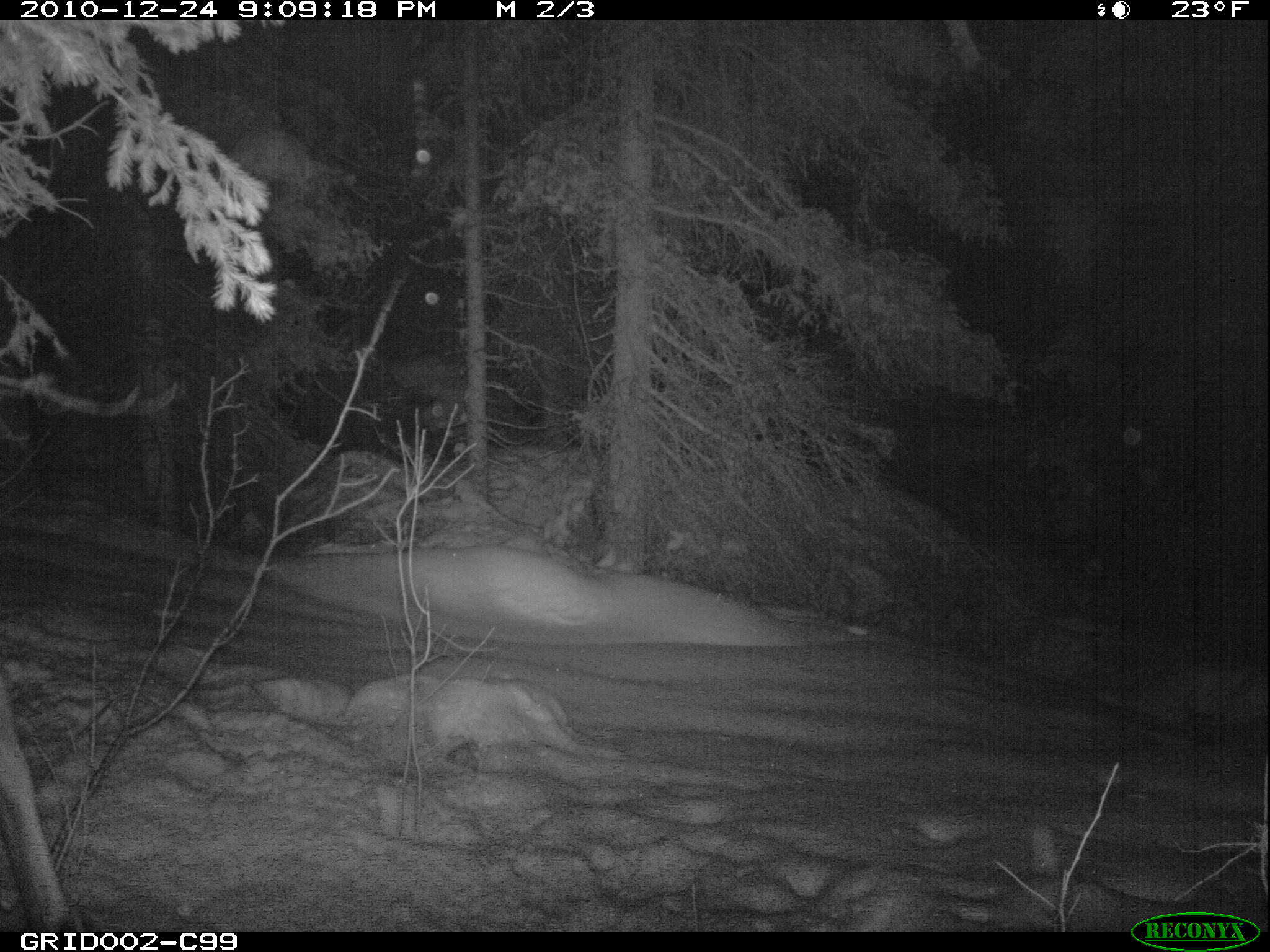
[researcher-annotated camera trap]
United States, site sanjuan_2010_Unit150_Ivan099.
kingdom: Animalia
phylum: Chordata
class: Mammalia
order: Artiodactyla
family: Cervidae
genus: Cervus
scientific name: Cervus elaphus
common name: red deer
Cervus elaphus (red deer).